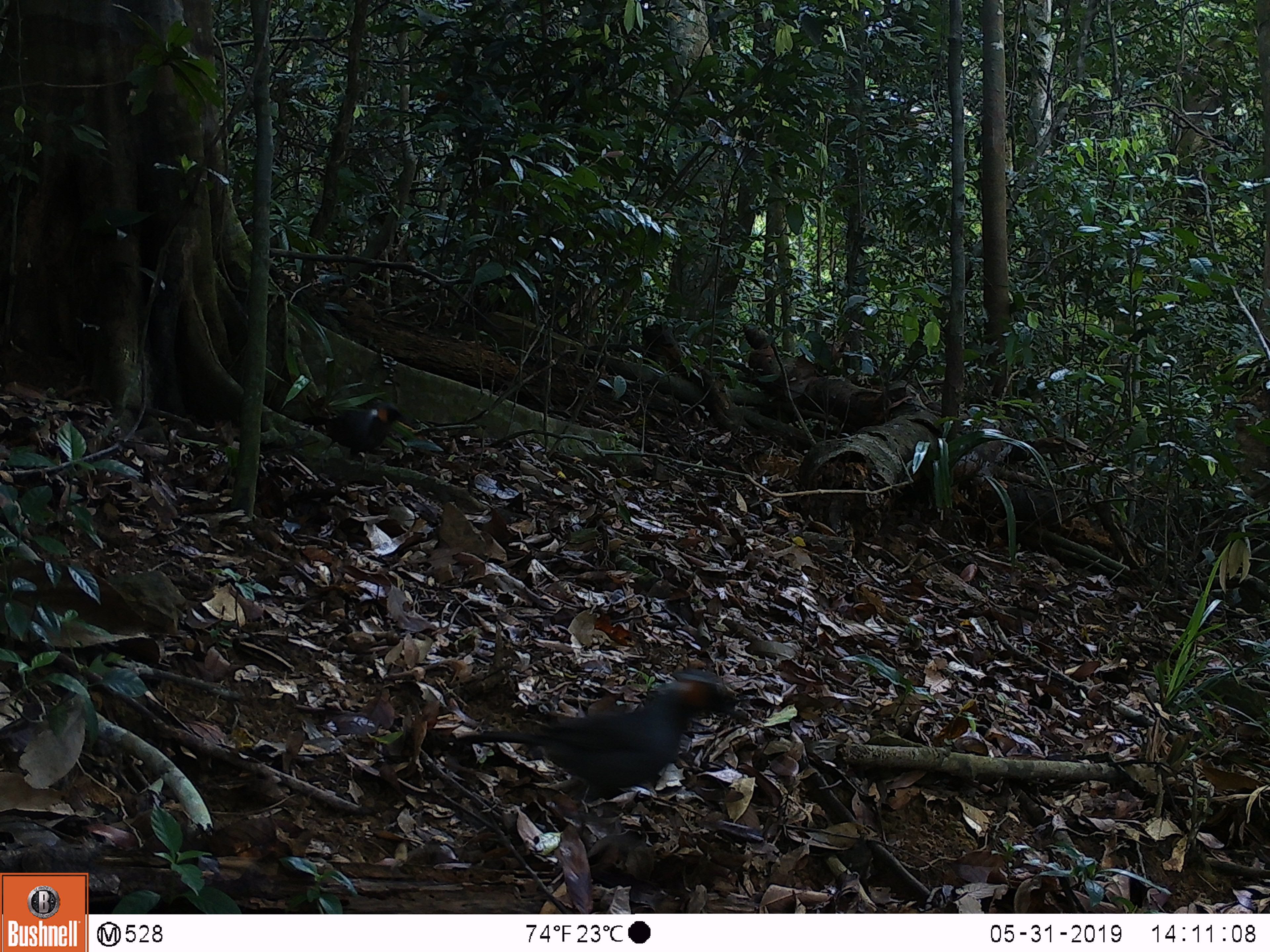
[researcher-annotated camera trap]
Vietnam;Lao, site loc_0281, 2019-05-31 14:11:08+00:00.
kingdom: Animalia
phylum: Chordata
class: Aves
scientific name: Aves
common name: bird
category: unidentified bird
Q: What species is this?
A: Unidentified bird (bird) (Aves).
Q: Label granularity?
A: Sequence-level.